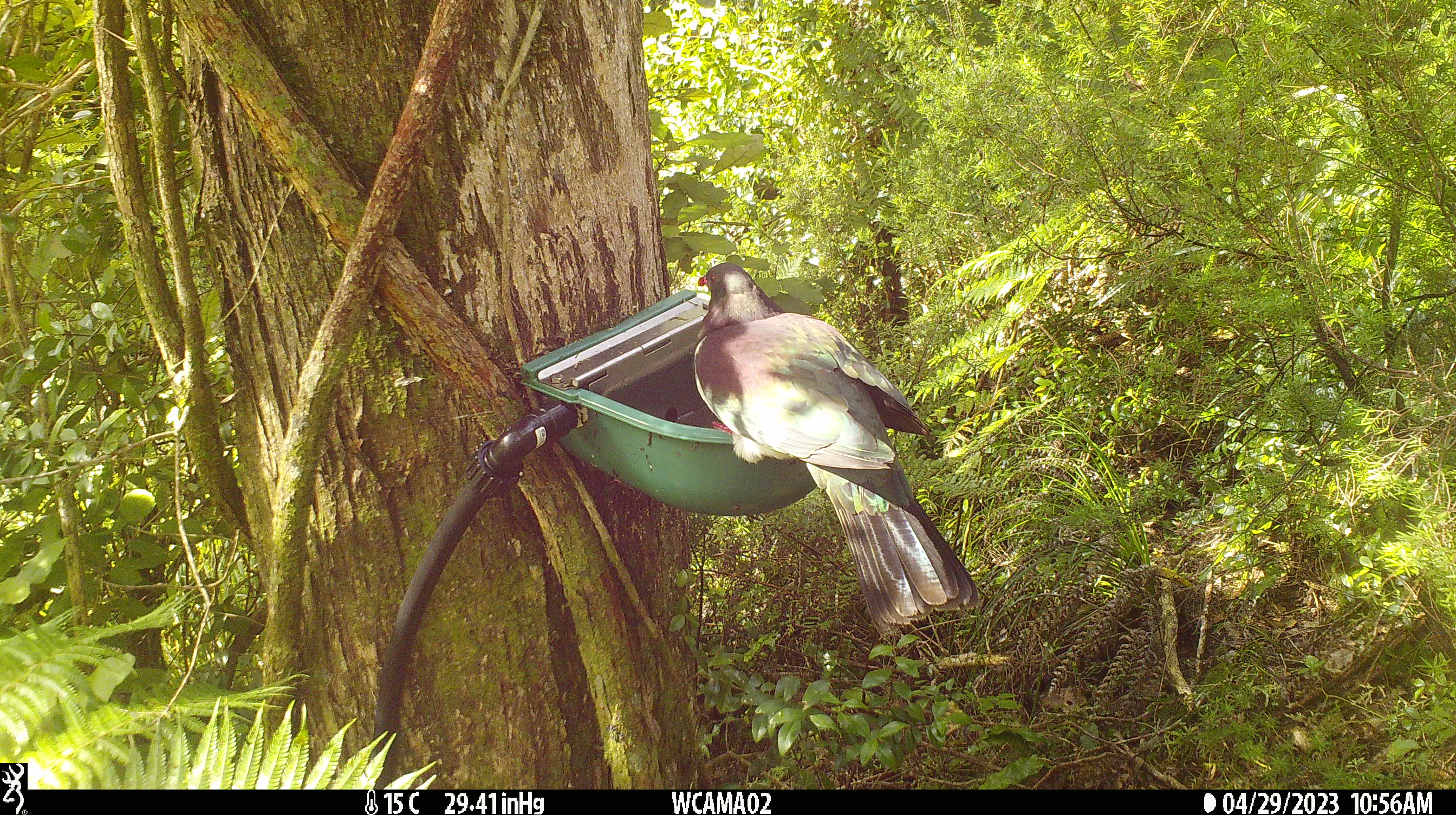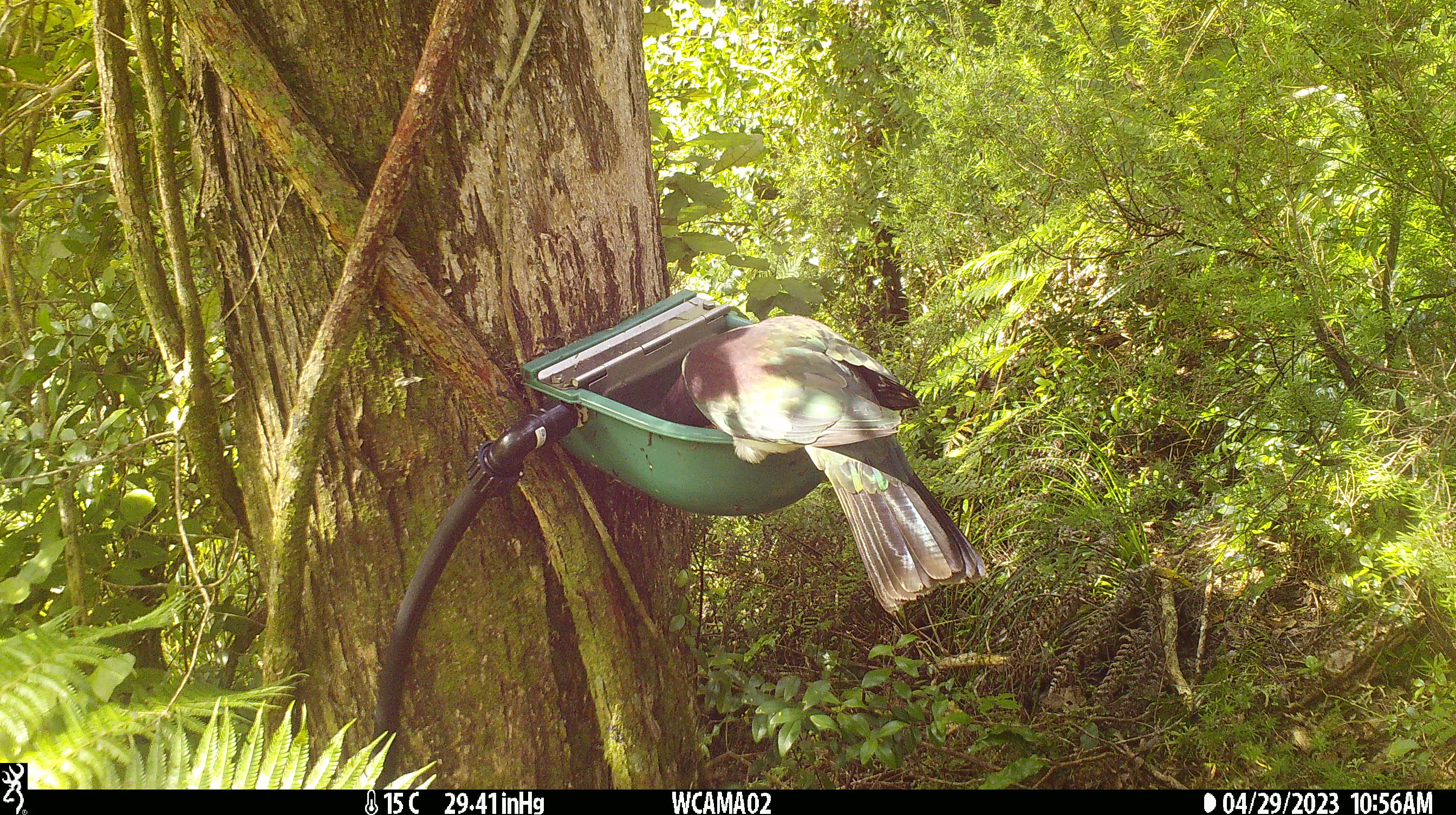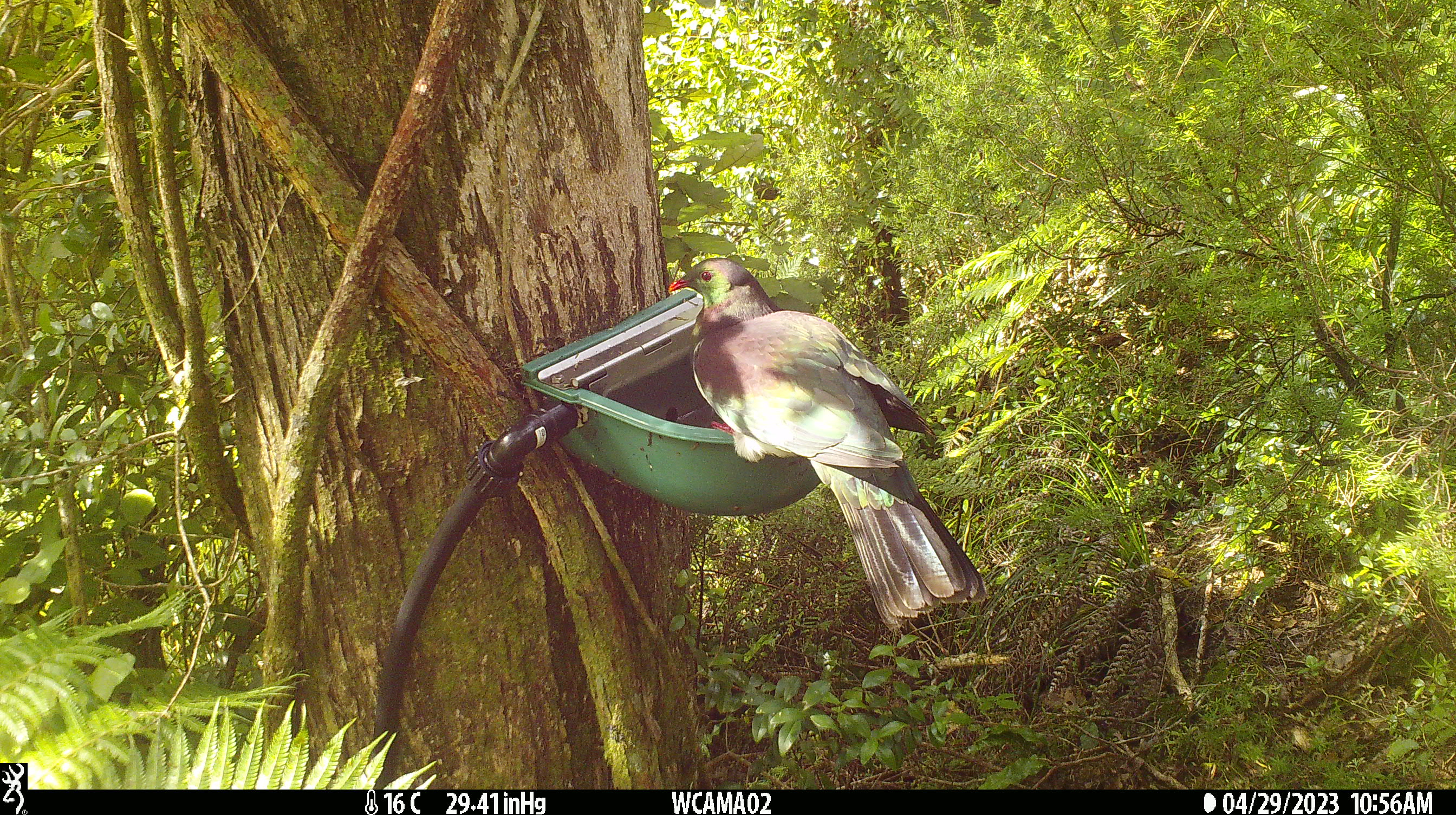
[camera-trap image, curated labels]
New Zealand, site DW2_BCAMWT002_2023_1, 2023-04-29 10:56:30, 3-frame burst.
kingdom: Animalia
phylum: Chordata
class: Aves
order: Columbiformes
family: Columbidae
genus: Hemiphaga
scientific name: Hemiphaga novaeseelandiae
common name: new zealand pigeon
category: kereru